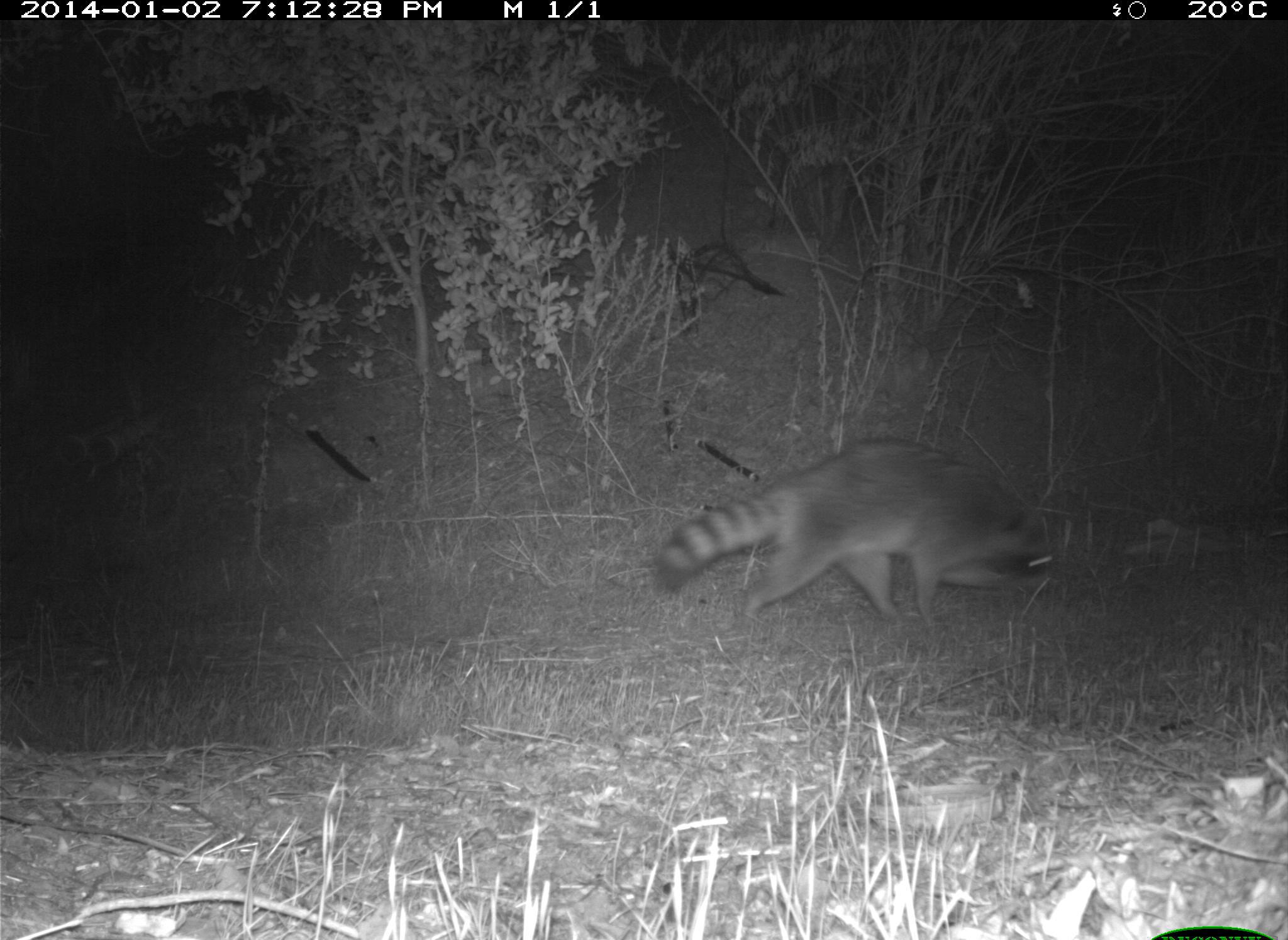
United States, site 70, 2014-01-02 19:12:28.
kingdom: Animalia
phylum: Chordata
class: Mammalia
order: Carnivora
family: Procyonidae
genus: Procyon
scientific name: Procyon lotor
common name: raccoon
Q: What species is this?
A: Raccoon (Procyon lotor).